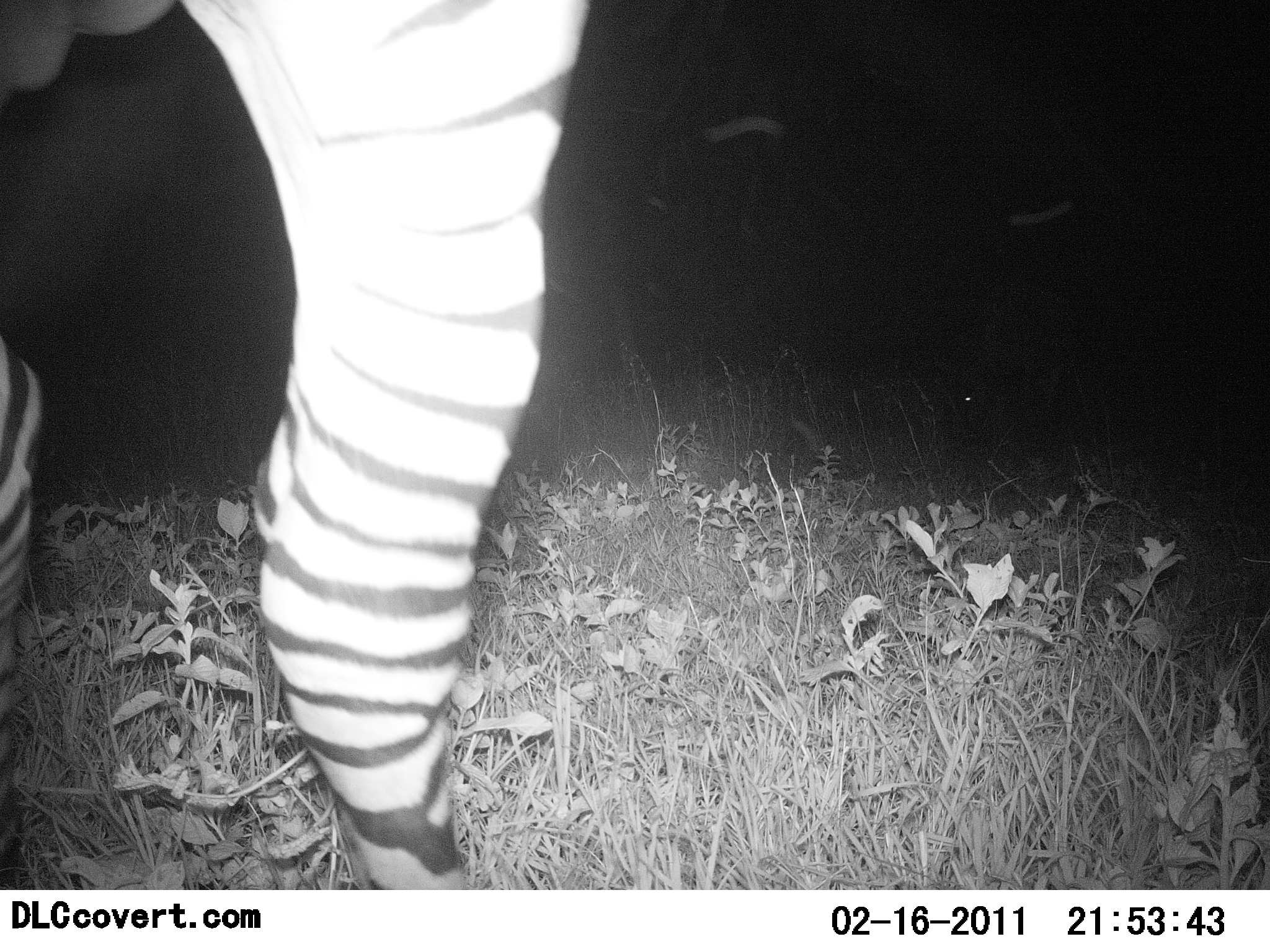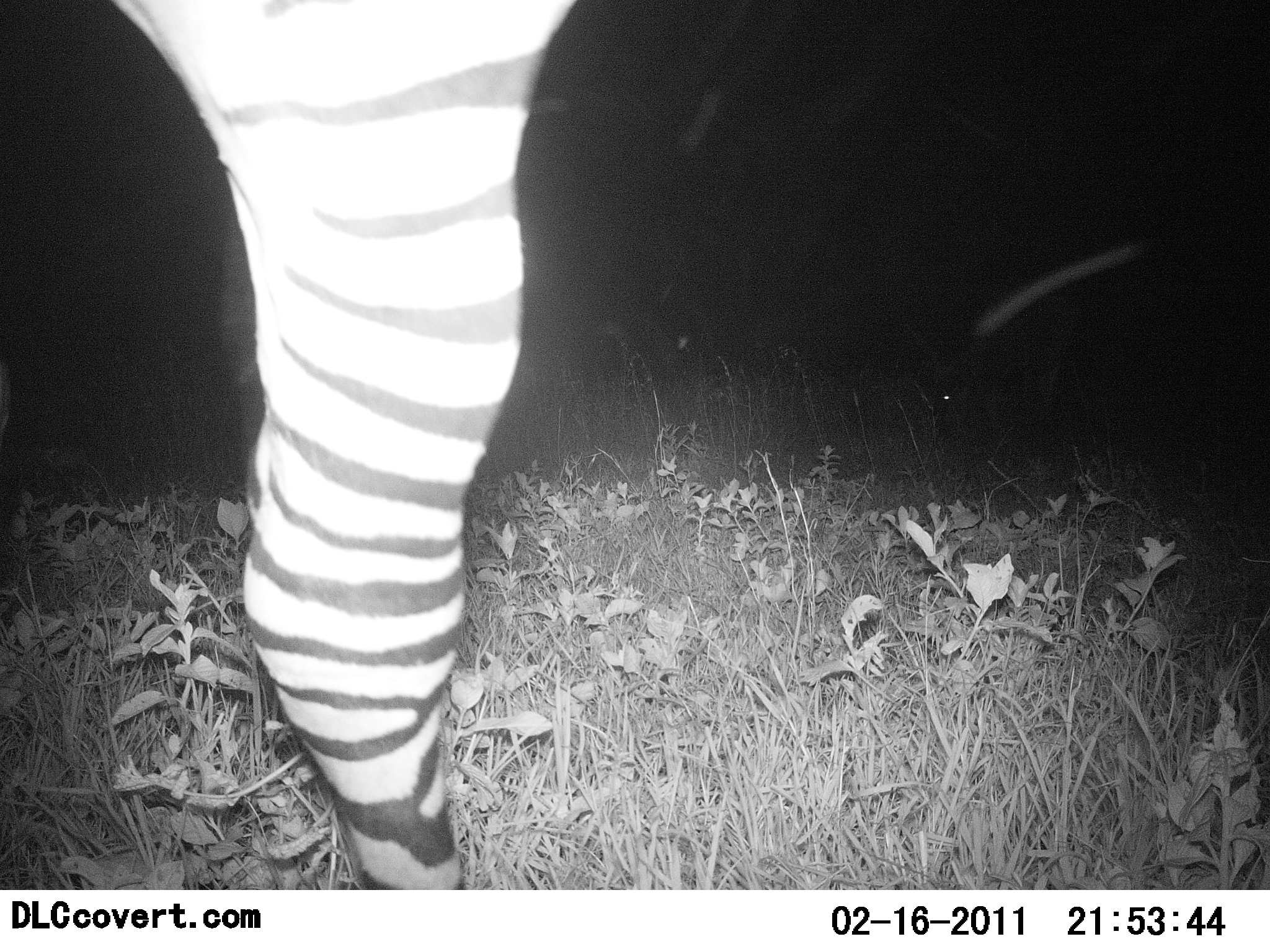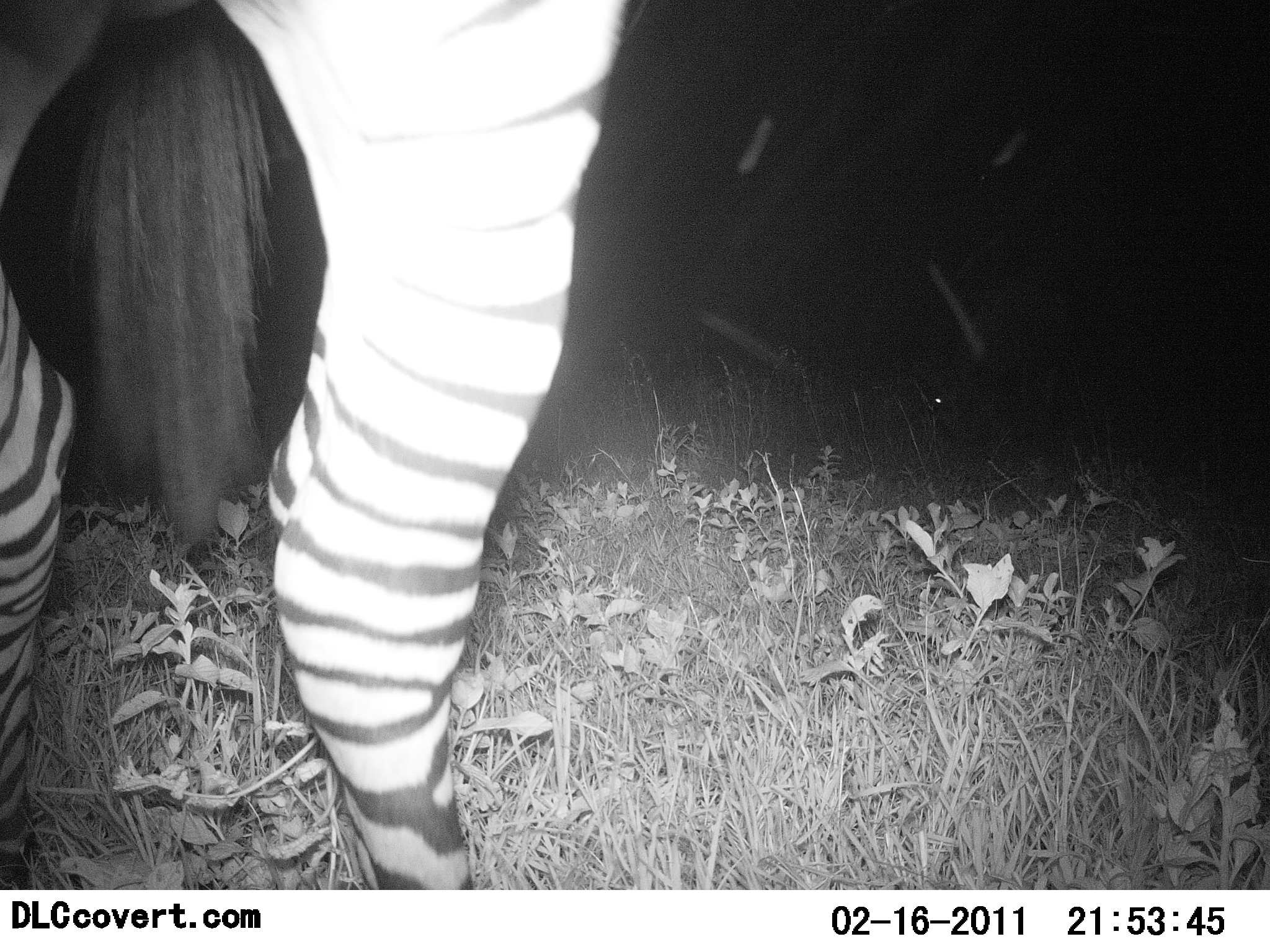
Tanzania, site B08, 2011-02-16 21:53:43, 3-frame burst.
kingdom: Animalia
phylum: Chordata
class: Mammalia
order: Perissodactyla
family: Equidae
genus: Equus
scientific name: Equus quagga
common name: plains zebra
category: zebra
Zebra (plains zebra) (Equus quagga), count 1. Behavior (volunteer vote fractions): standing 82%, resting 9%, moving 27%, interacting 0%. Young present (vote fraction): 0%. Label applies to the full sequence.